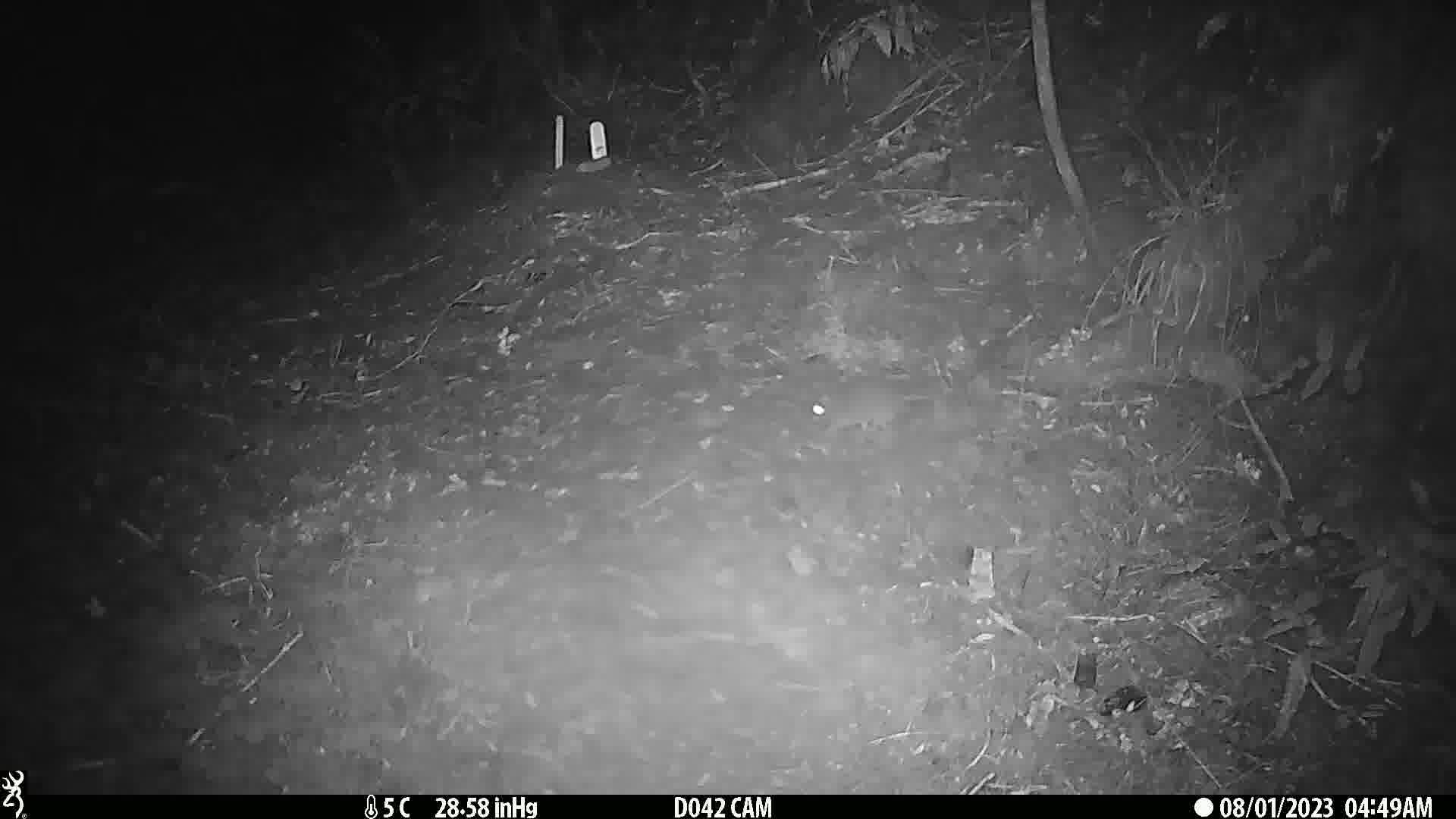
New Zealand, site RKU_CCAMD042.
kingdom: Animalia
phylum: Chordata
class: Mammalia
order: Rodentia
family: Muridae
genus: Rattus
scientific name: Rattus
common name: rat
Rat (Rattus).